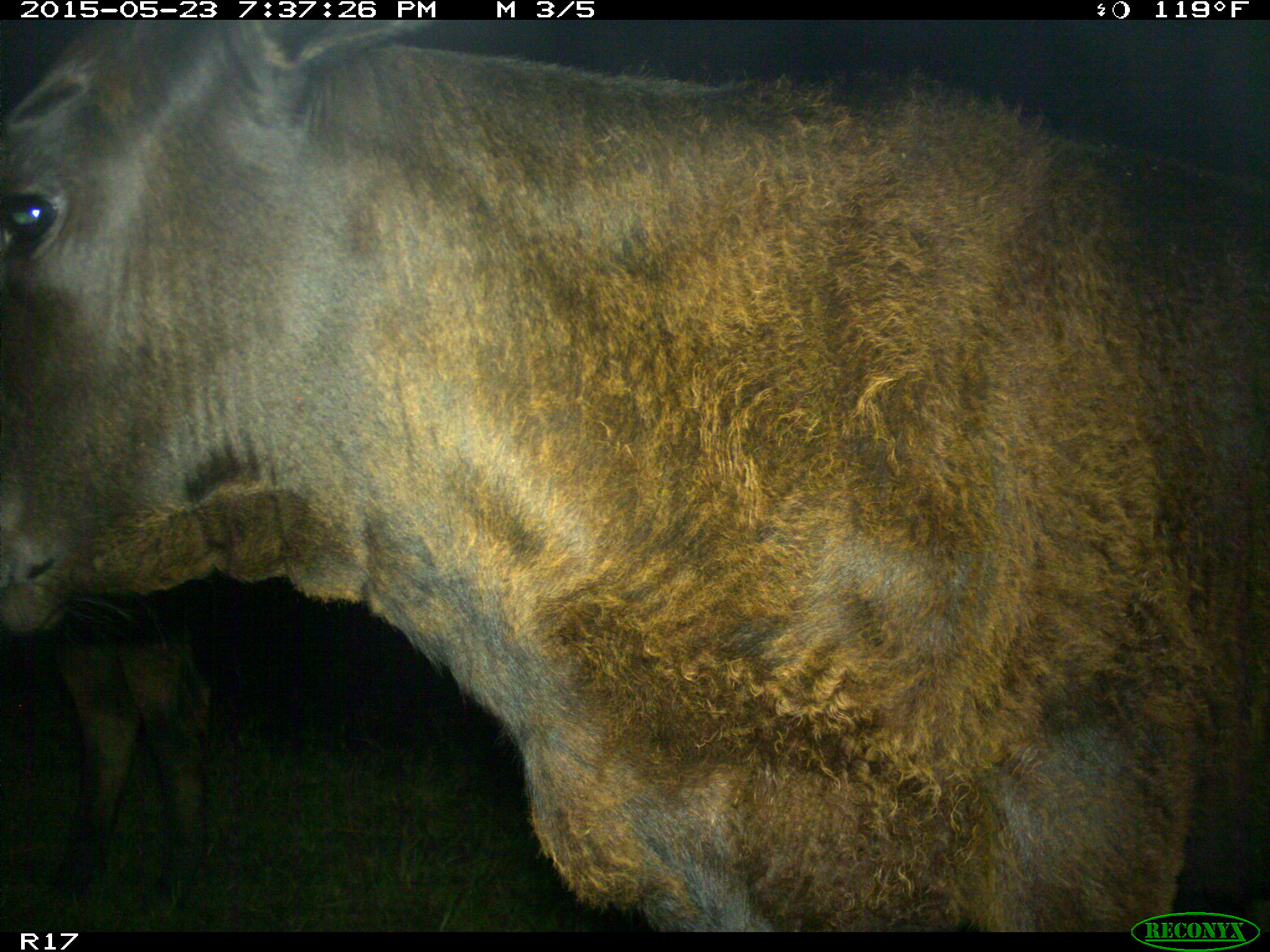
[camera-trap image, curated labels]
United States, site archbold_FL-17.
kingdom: Animalia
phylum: Chordata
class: Mammalia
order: Artiodactyla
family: Bovidae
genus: Bos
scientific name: Bos taurus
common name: domestic cow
Bos taurus (domestic cow).